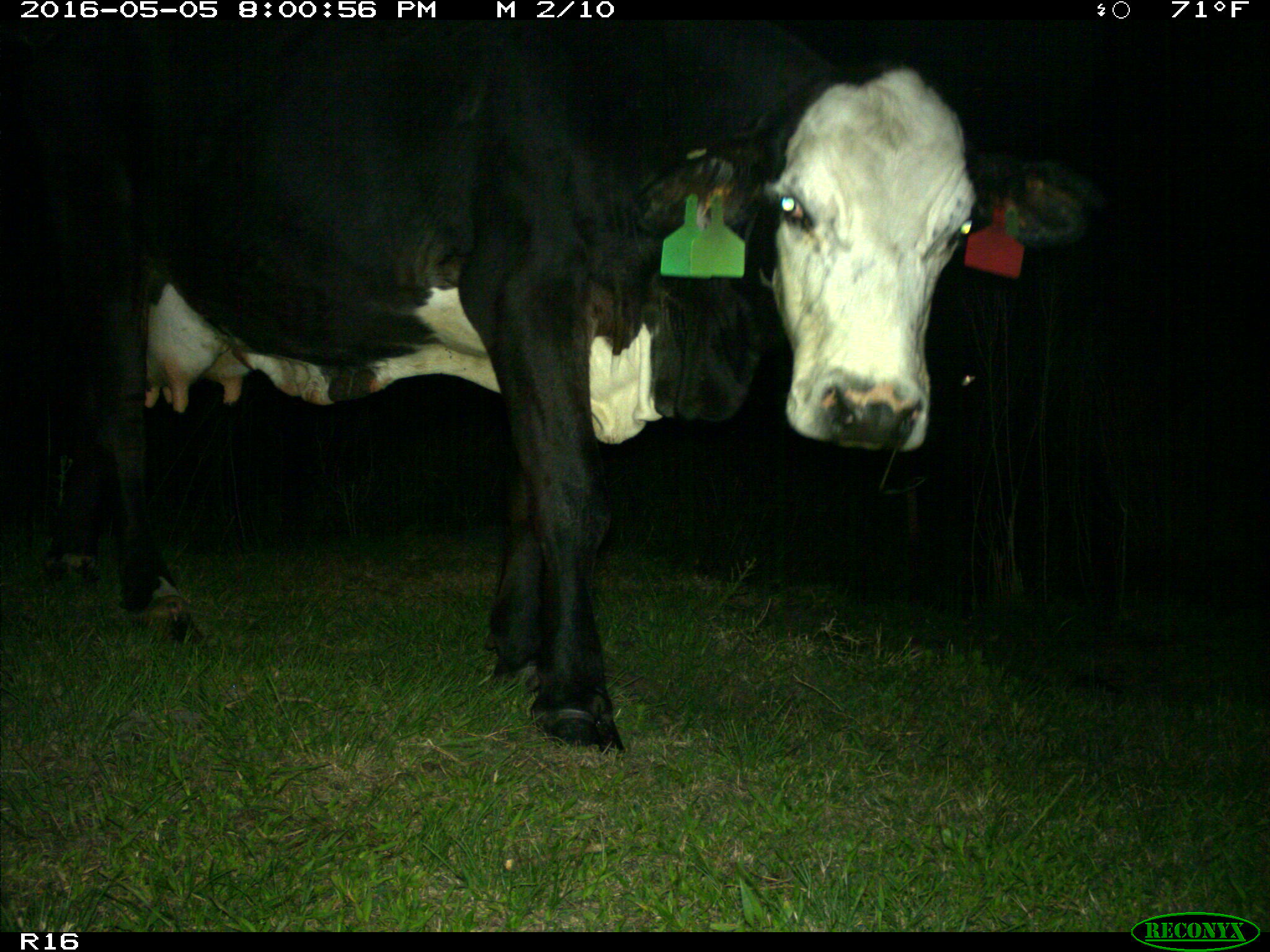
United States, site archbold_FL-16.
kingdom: Animalia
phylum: Chordata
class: Mammalia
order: Artiodactyla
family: Bovidae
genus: Bos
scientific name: Bos taurus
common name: domestic cow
Bos taurus (domestic cow).